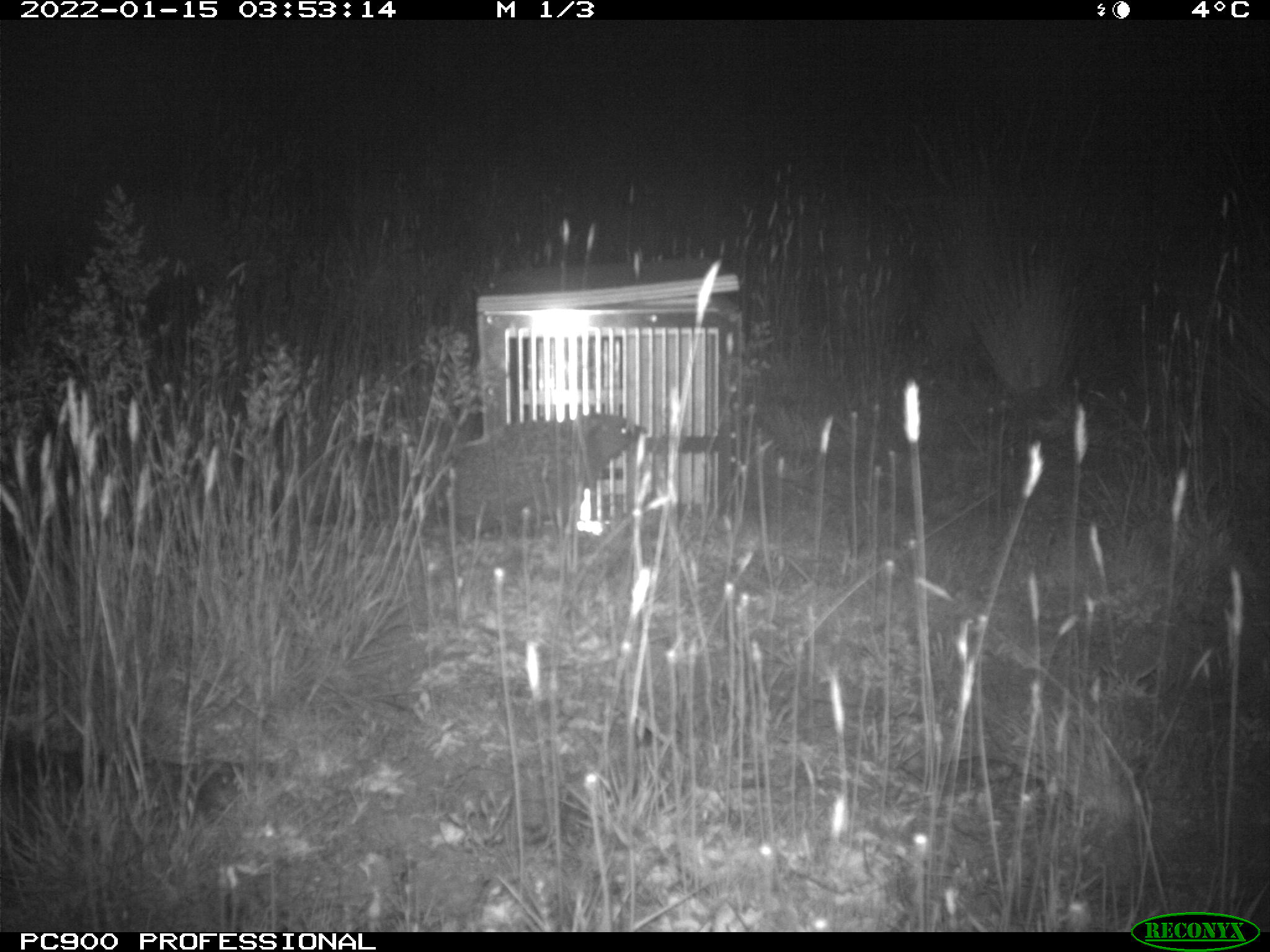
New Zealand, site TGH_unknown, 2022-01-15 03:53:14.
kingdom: Animalia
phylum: Chordata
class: Mammalia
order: Eulipotyphla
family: Erinaceidae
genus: Erinaceus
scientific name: Erinaceus europaeus europaeus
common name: european hedgehog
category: hedgehog